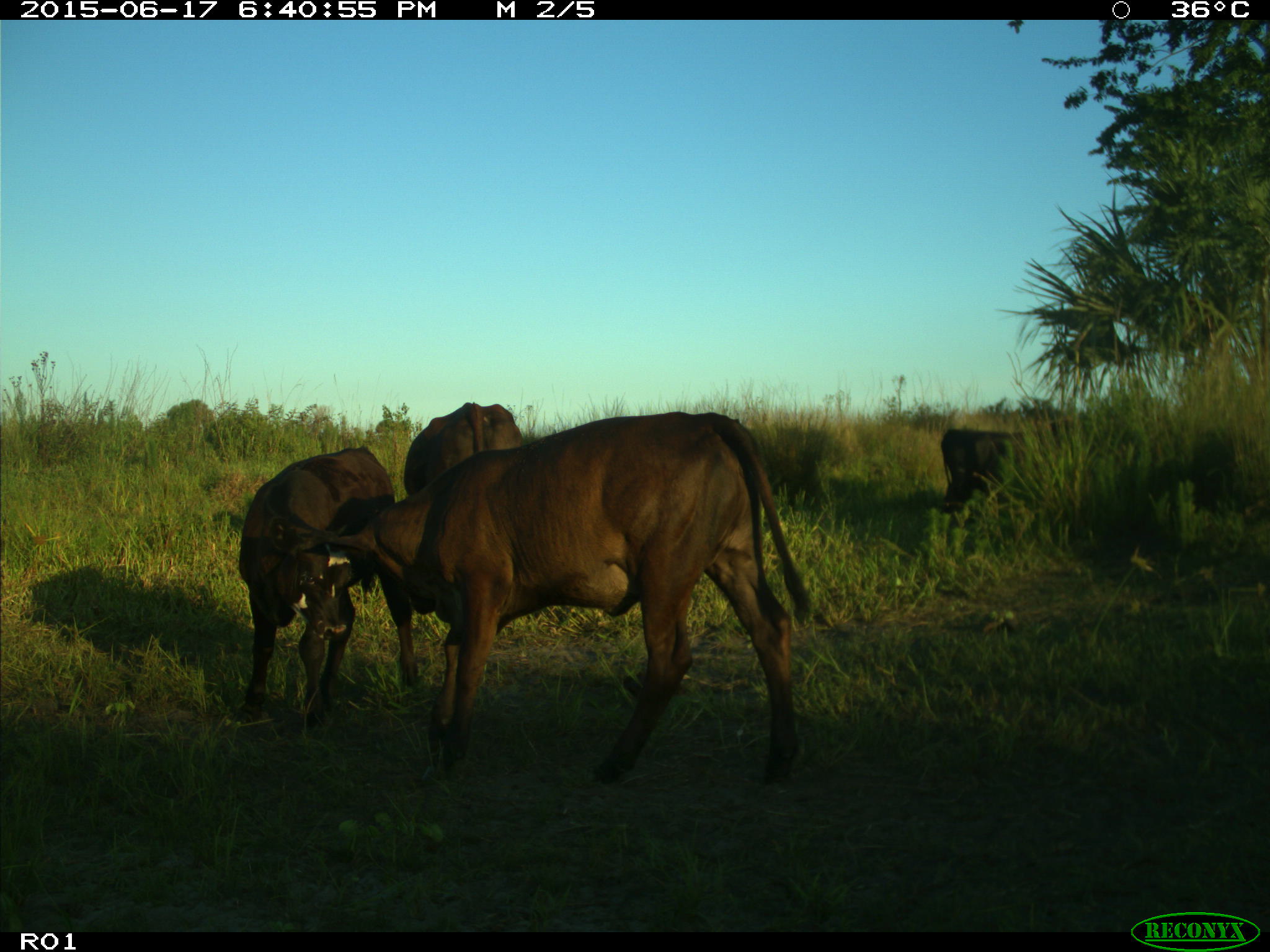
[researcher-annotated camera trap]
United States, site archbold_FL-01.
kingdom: Animalia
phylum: Chordata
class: Mammalia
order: Artiodactyla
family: Bovidae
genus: Bos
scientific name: Bos taurus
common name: domestic cow